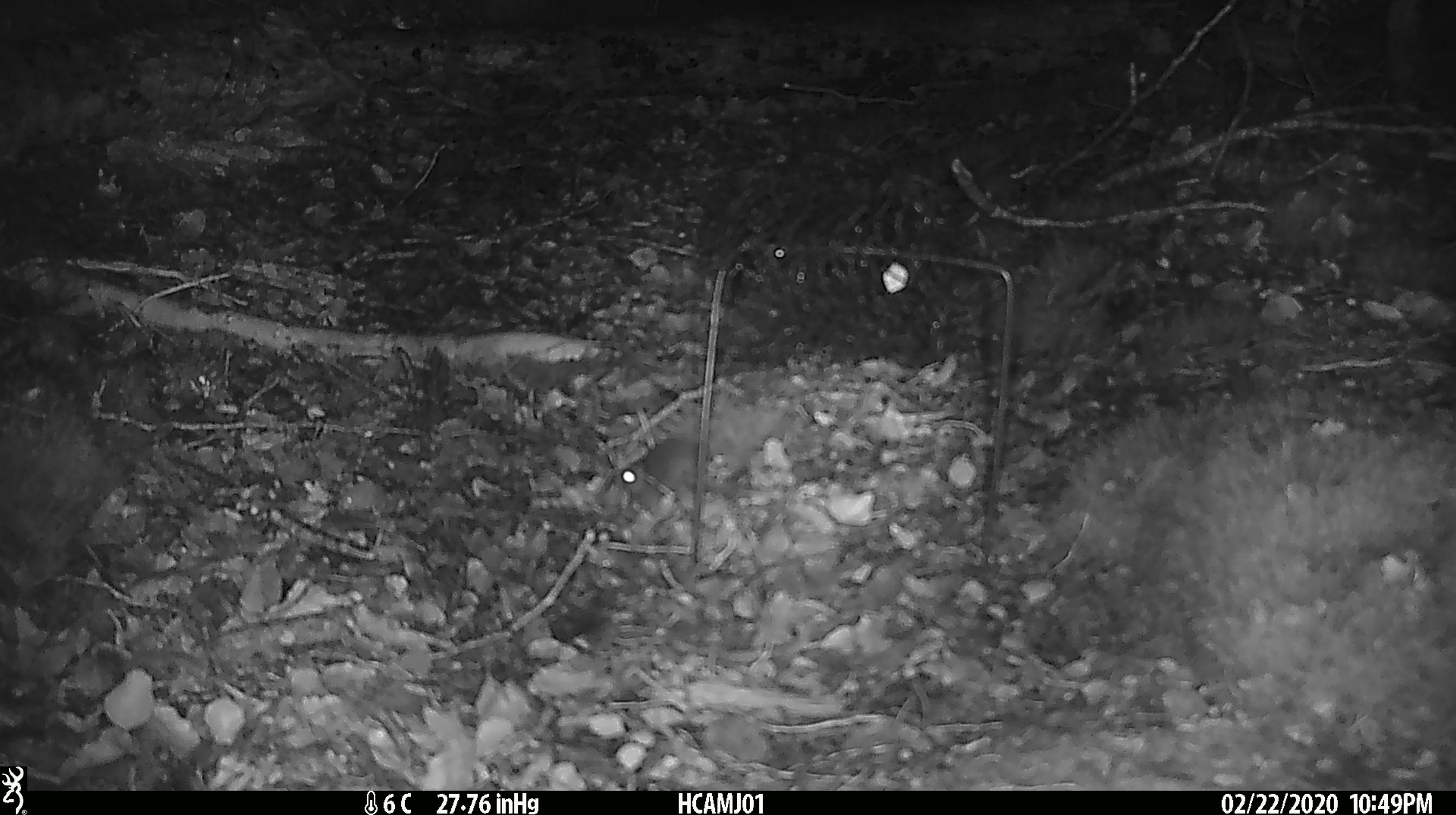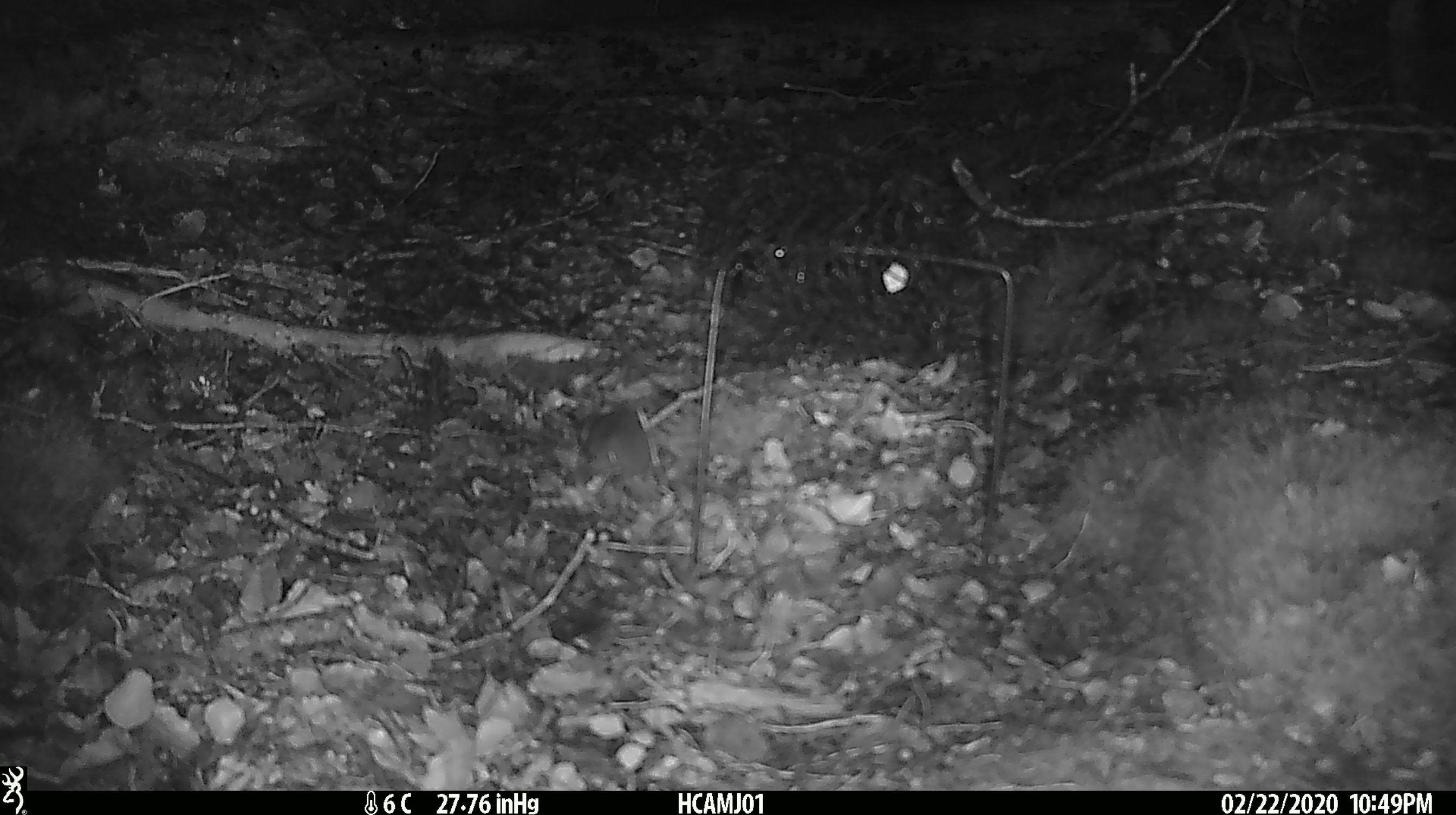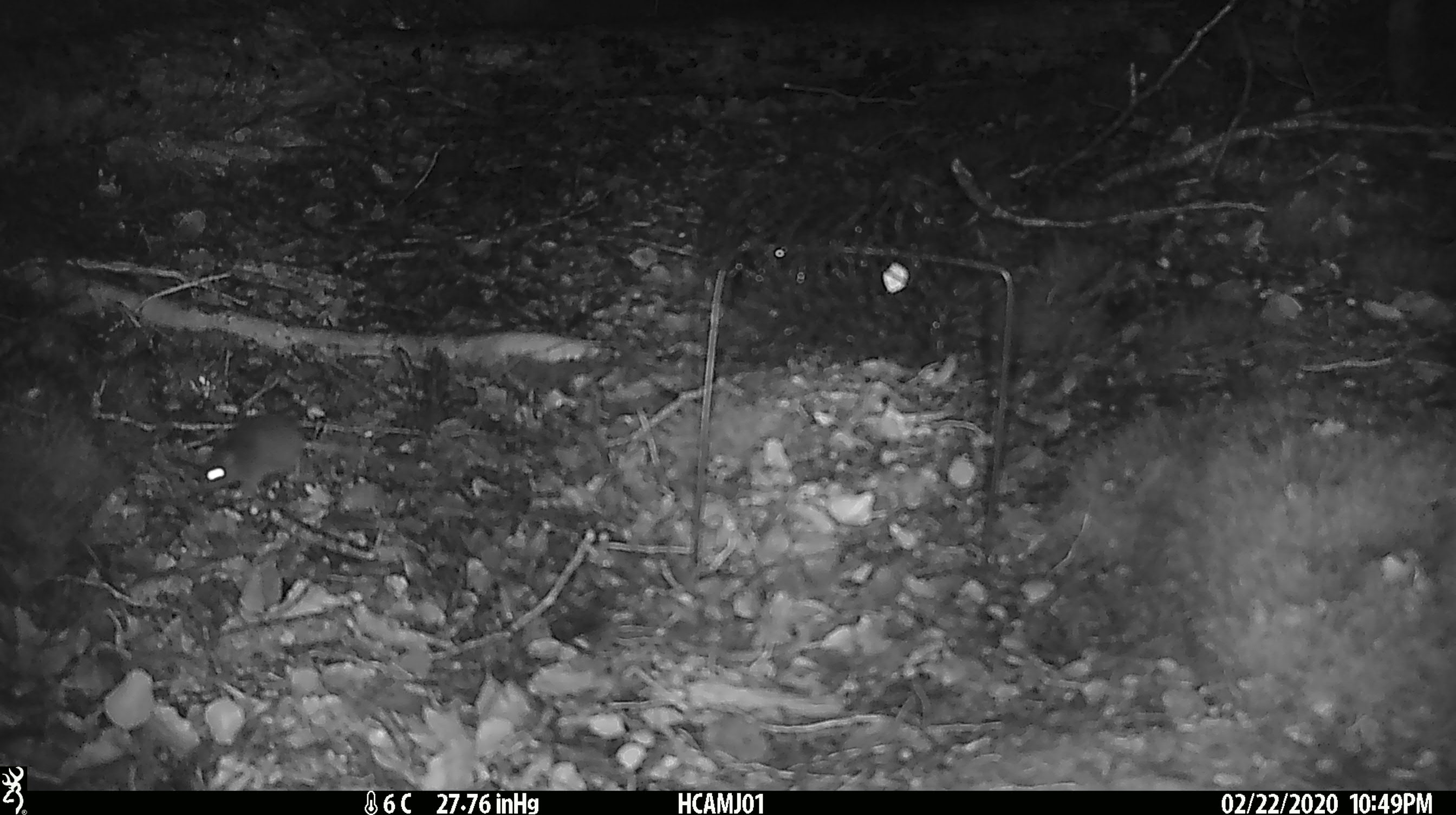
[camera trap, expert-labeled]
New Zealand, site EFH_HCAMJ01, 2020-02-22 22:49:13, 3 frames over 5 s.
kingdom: Animalia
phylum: Chordata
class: Mammalia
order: Rodentia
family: Muridae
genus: Mus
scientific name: Mus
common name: mouse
Mouse (Mus).